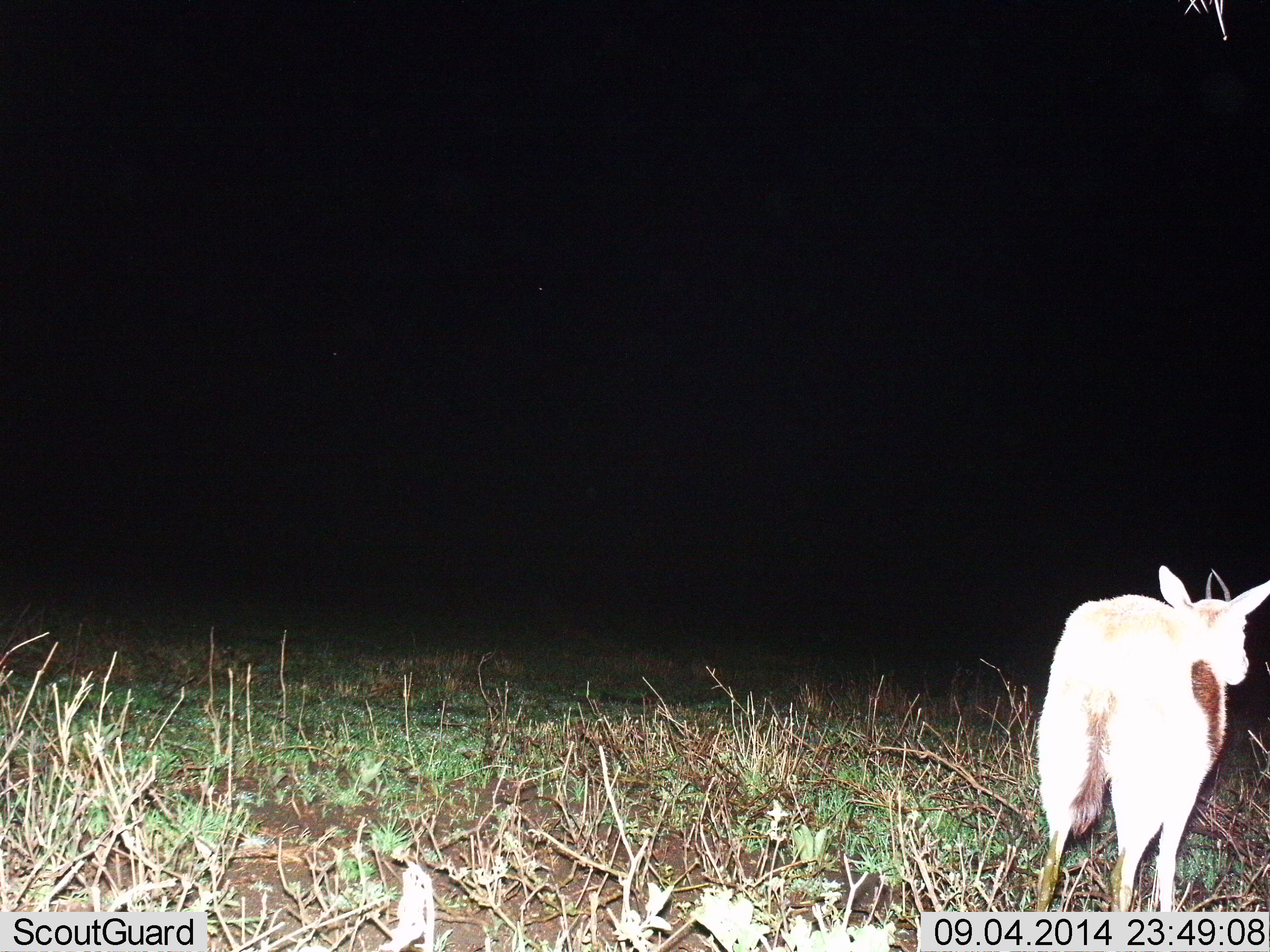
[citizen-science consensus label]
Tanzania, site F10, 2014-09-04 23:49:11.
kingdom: Animalia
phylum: Chordata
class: Mammalia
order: Artiodactyla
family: Bovidae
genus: Eudorcas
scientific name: Eudorcas thomsonii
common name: thomson's gazelle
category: gazellethomsons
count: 1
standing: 60%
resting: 0%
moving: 40%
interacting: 0%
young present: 0%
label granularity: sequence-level